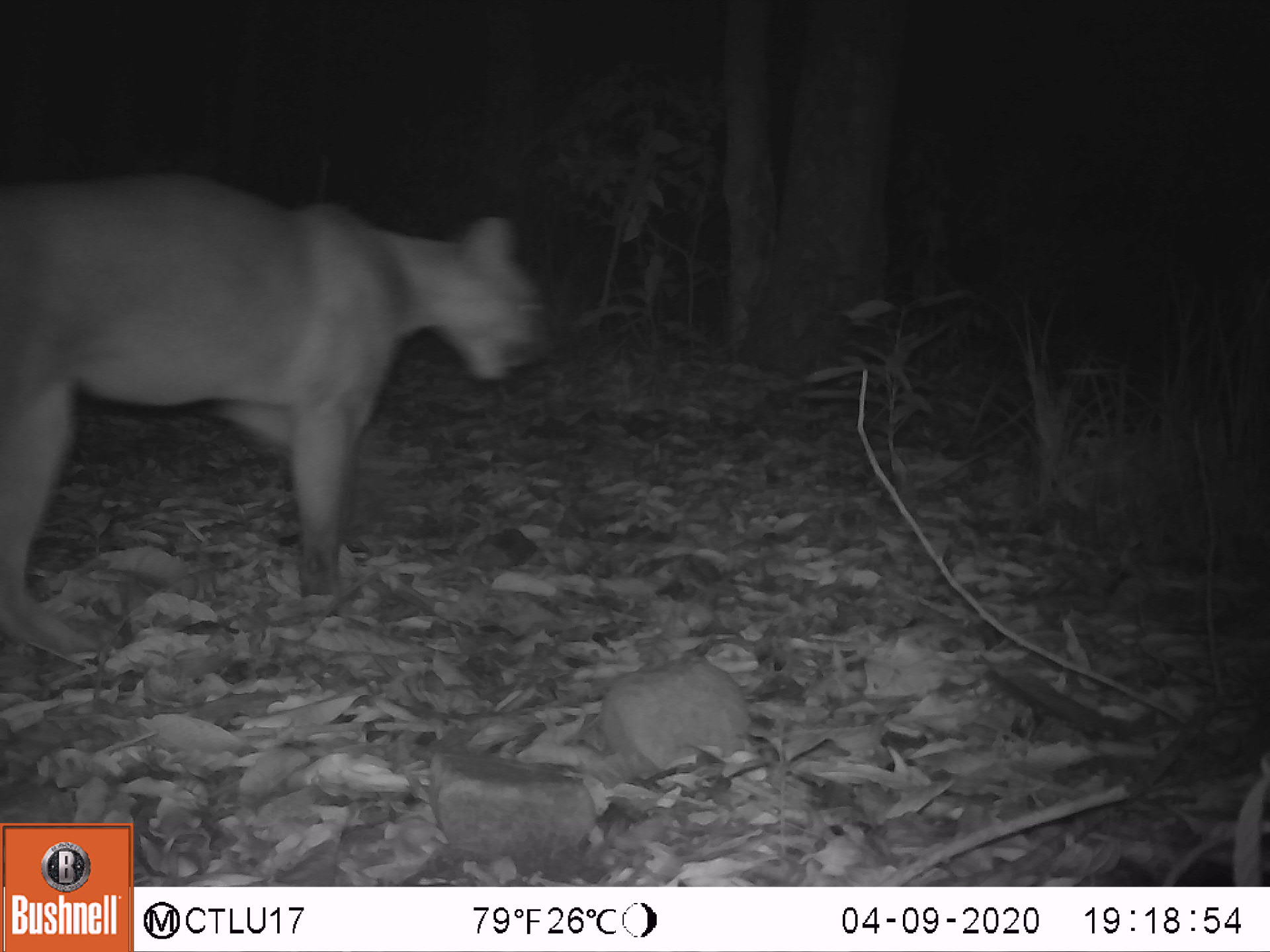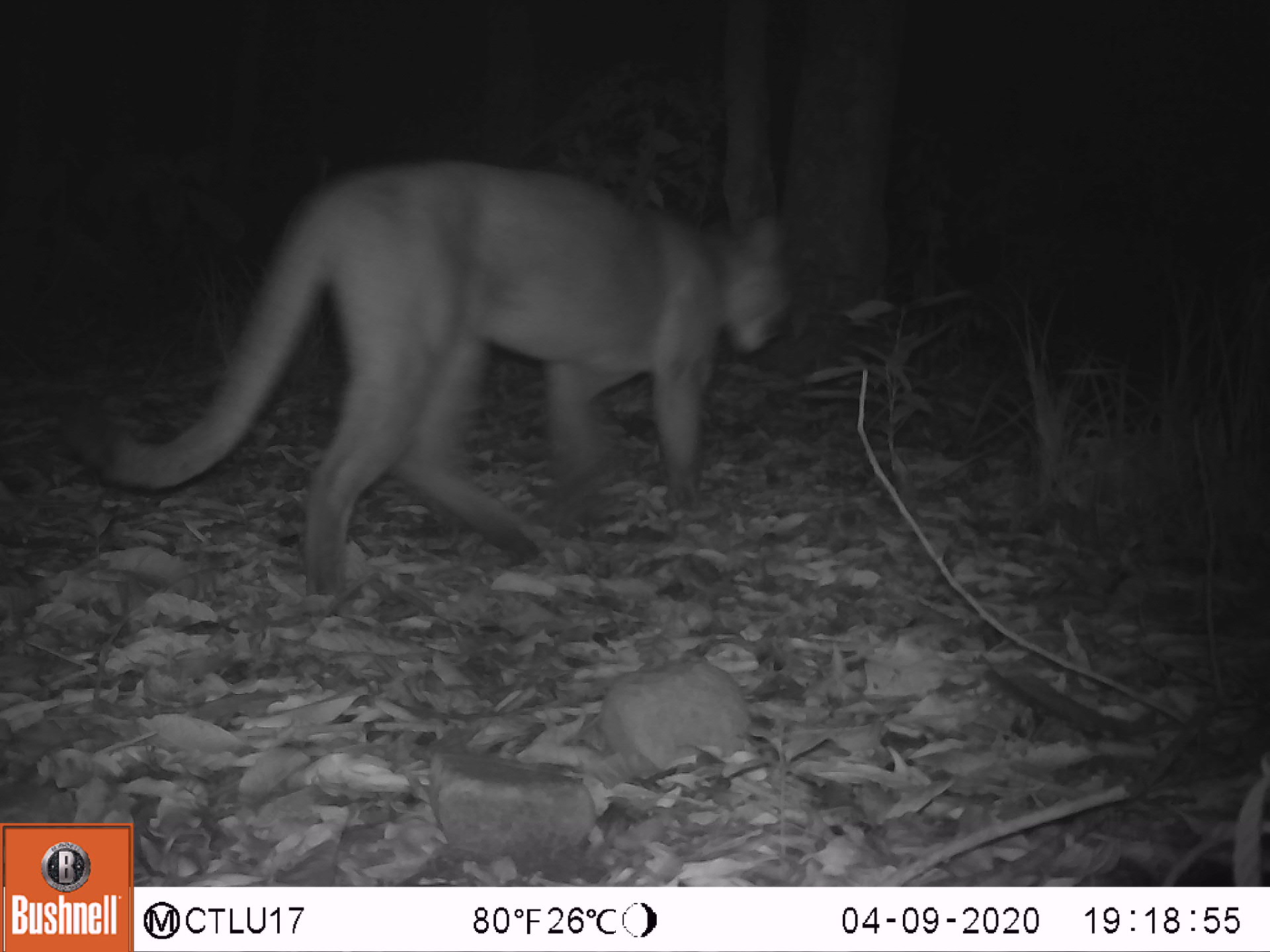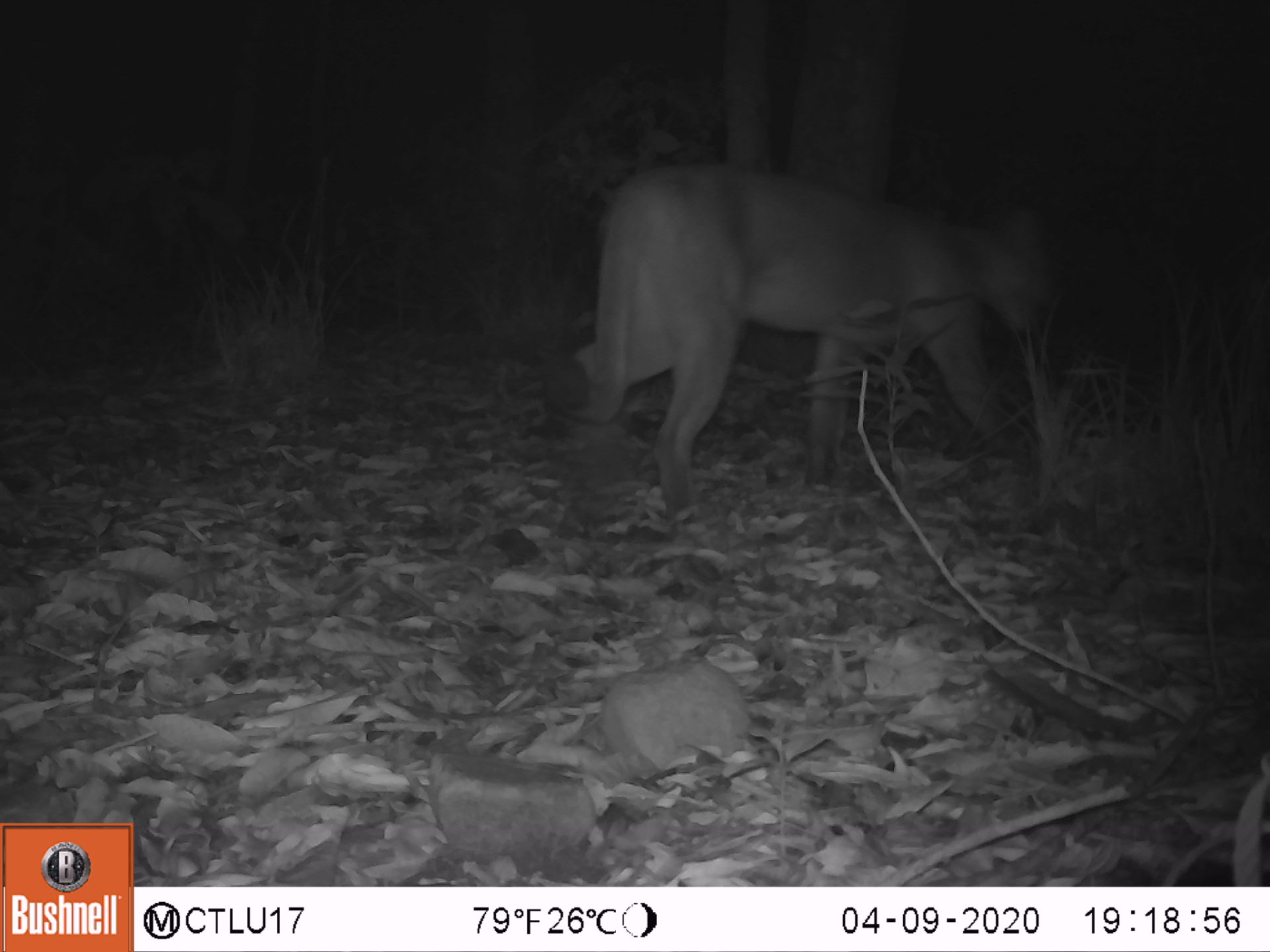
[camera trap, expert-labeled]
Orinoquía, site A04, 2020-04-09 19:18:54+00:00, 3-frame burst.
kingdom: Animalia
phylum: Chordata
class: Mammalia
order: Carnivora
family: Felidae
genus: Puma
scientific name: Puma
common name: puma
Puma.